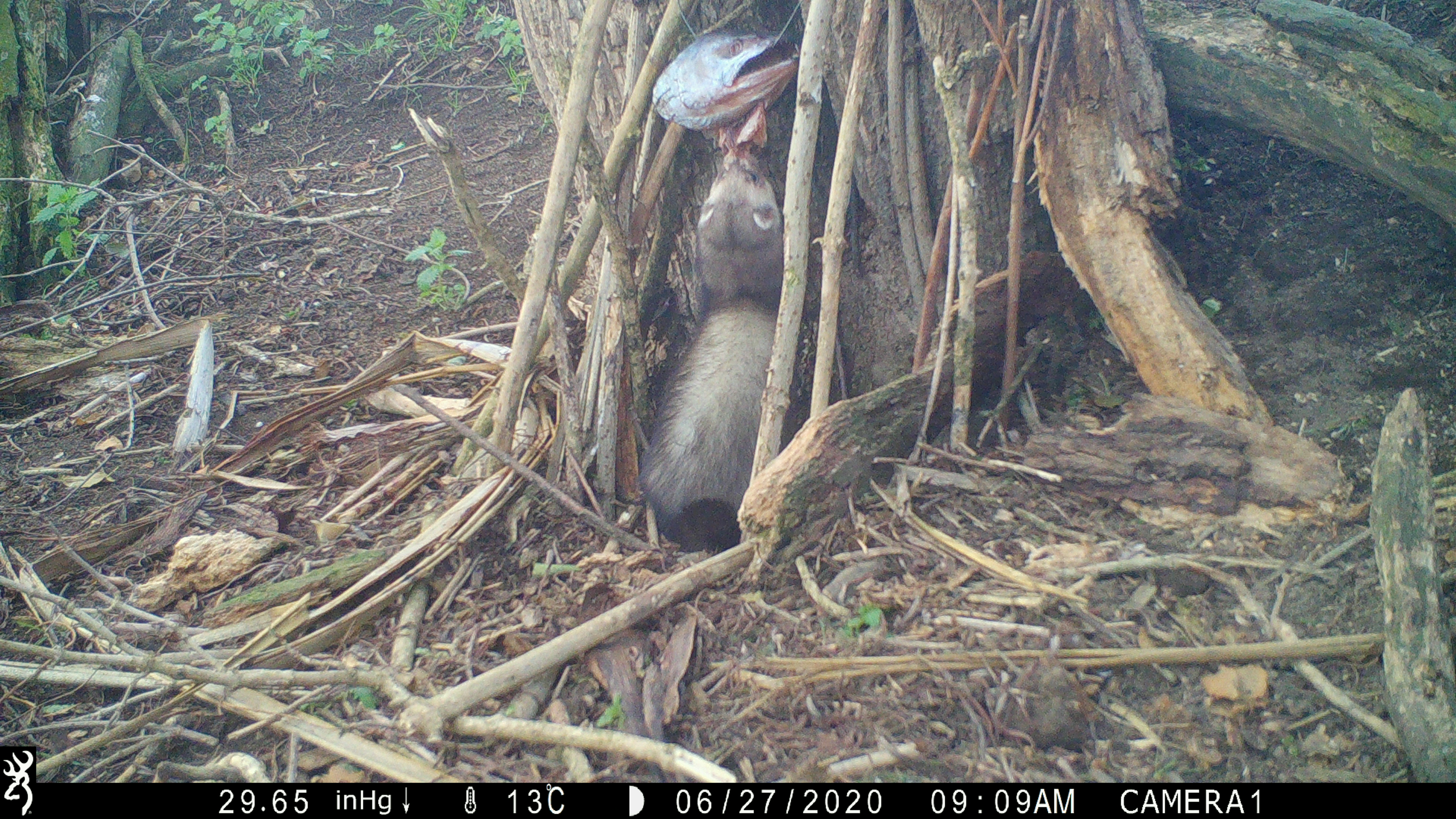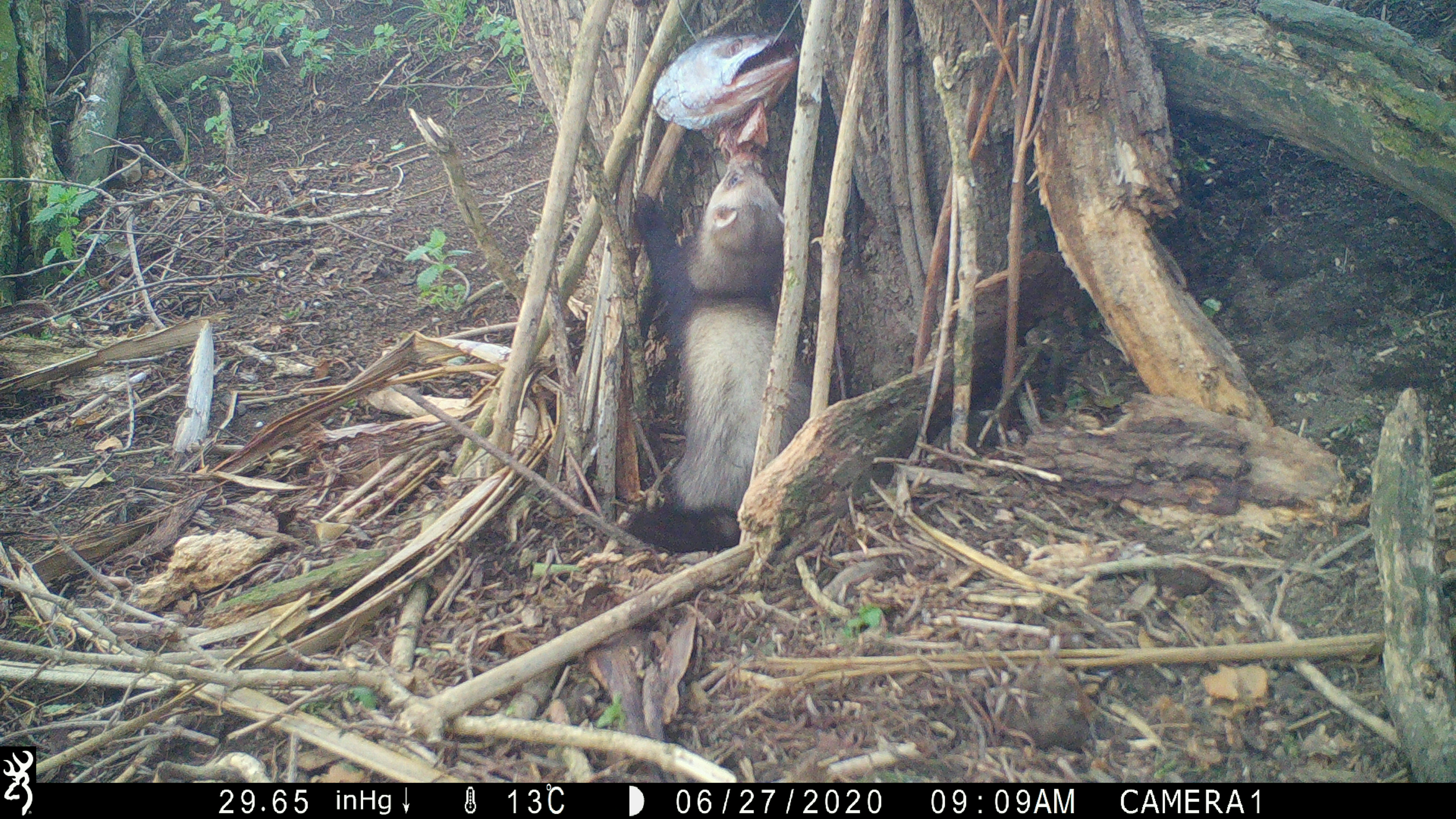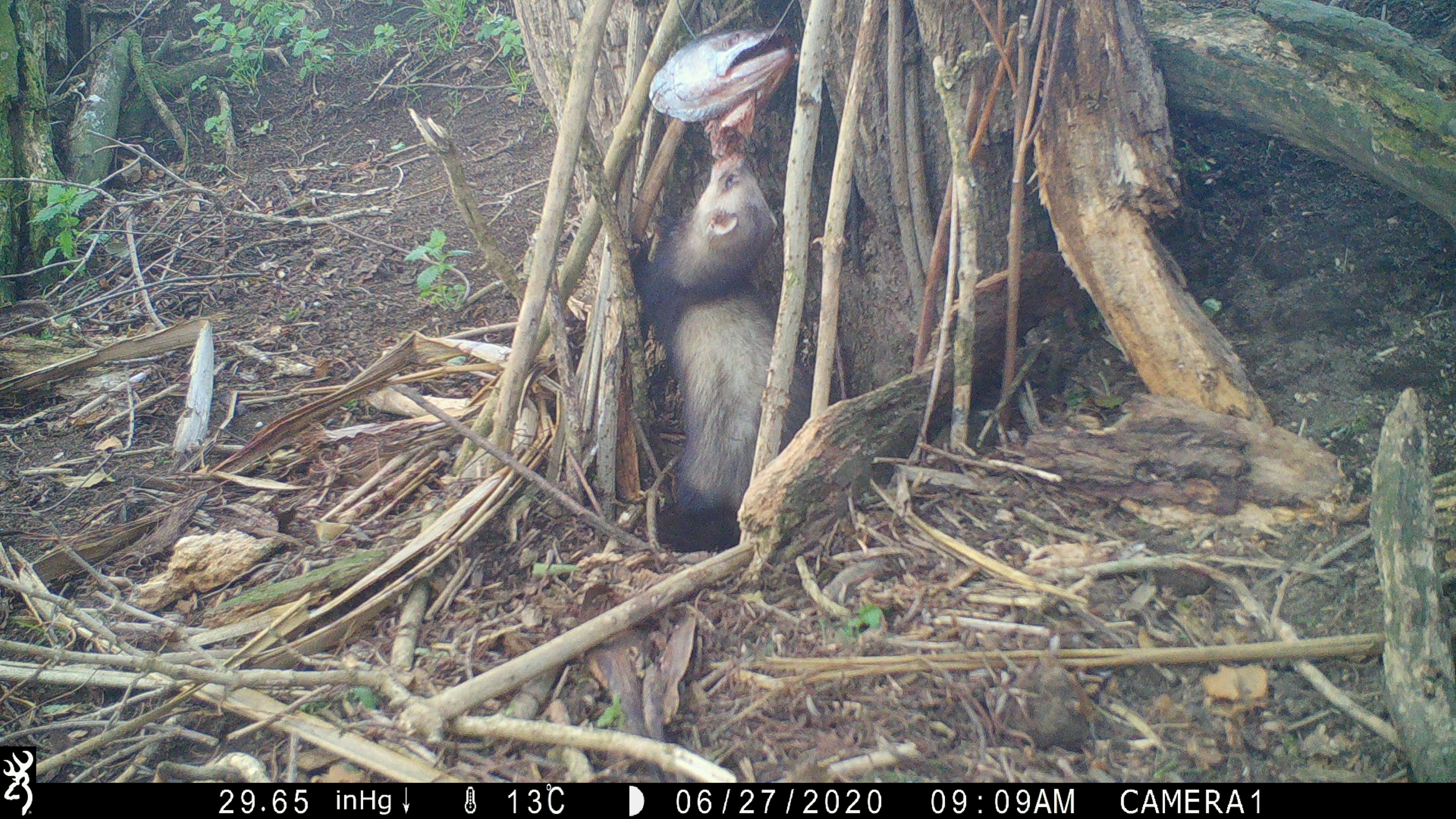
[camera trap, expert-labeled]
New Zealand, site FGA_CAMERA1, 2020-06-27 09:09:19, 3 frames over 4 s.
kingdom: Animalia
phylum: Chordata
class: Mammalia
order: Carnivora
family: Mustelidae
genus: Mustela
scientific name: Mustela furo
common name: ferret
Ferret (Mustela furo).